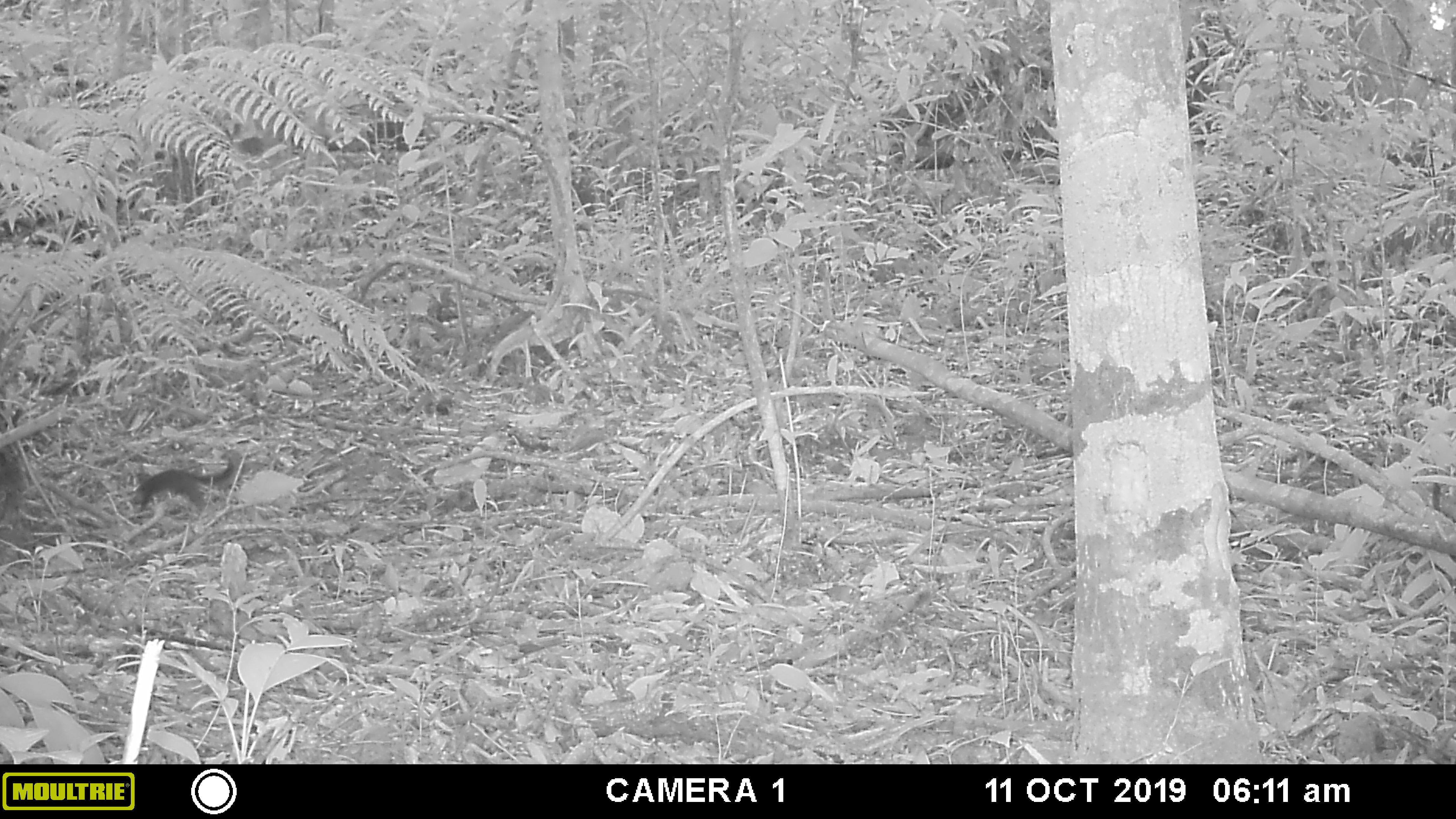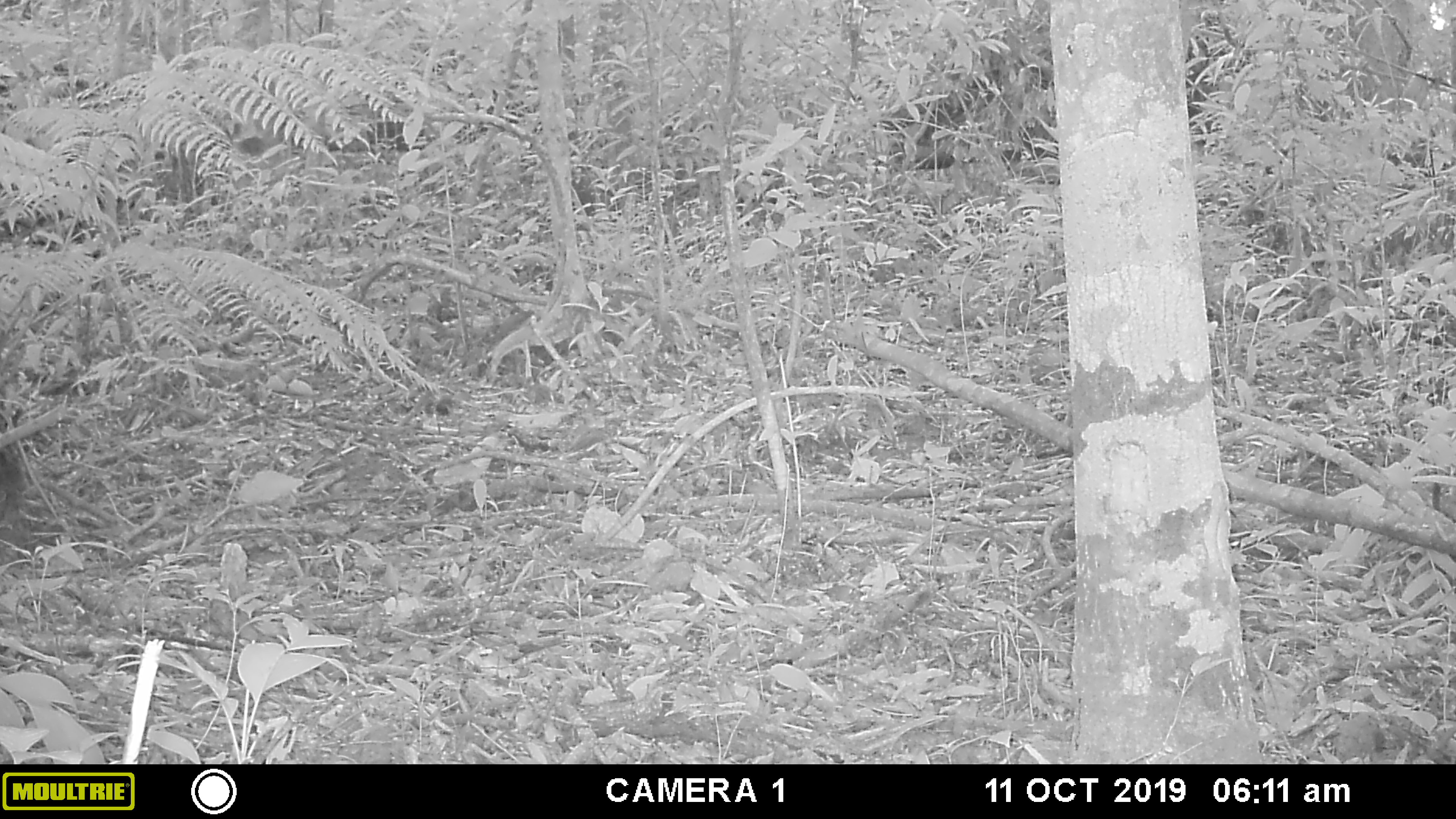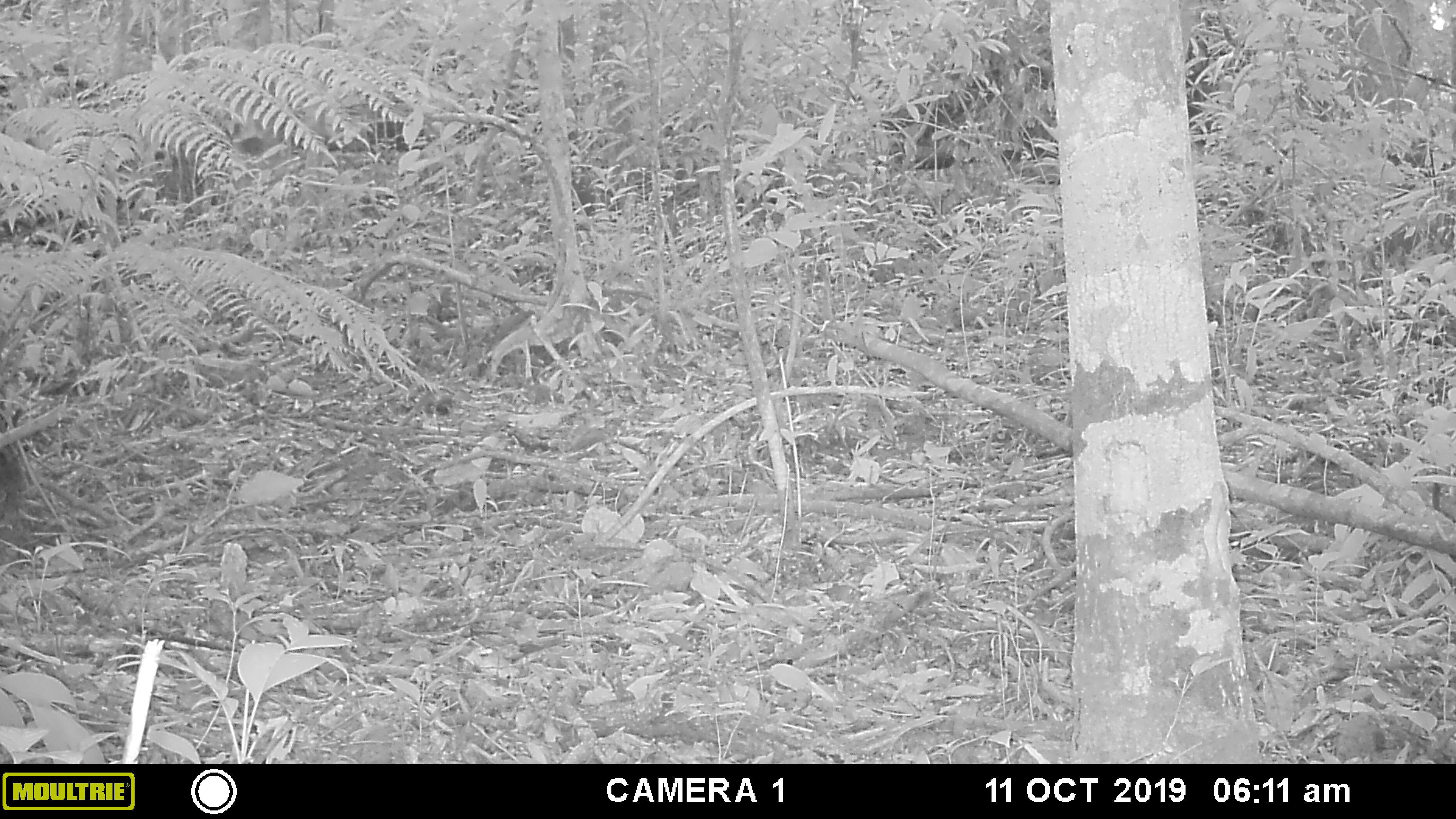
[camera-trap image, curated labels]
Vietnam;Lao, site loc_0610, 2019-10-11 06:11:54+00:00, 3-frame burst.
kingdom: Animalia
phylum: Chordata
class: Mammalia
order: Rodentia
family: Sciuridae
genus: Sciurus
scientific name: Sciurus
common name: squirrel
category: unidentified squirrel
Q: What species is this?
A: Unidentified squirrel (squirrel) (Sciurus).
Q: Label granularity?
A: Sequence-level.